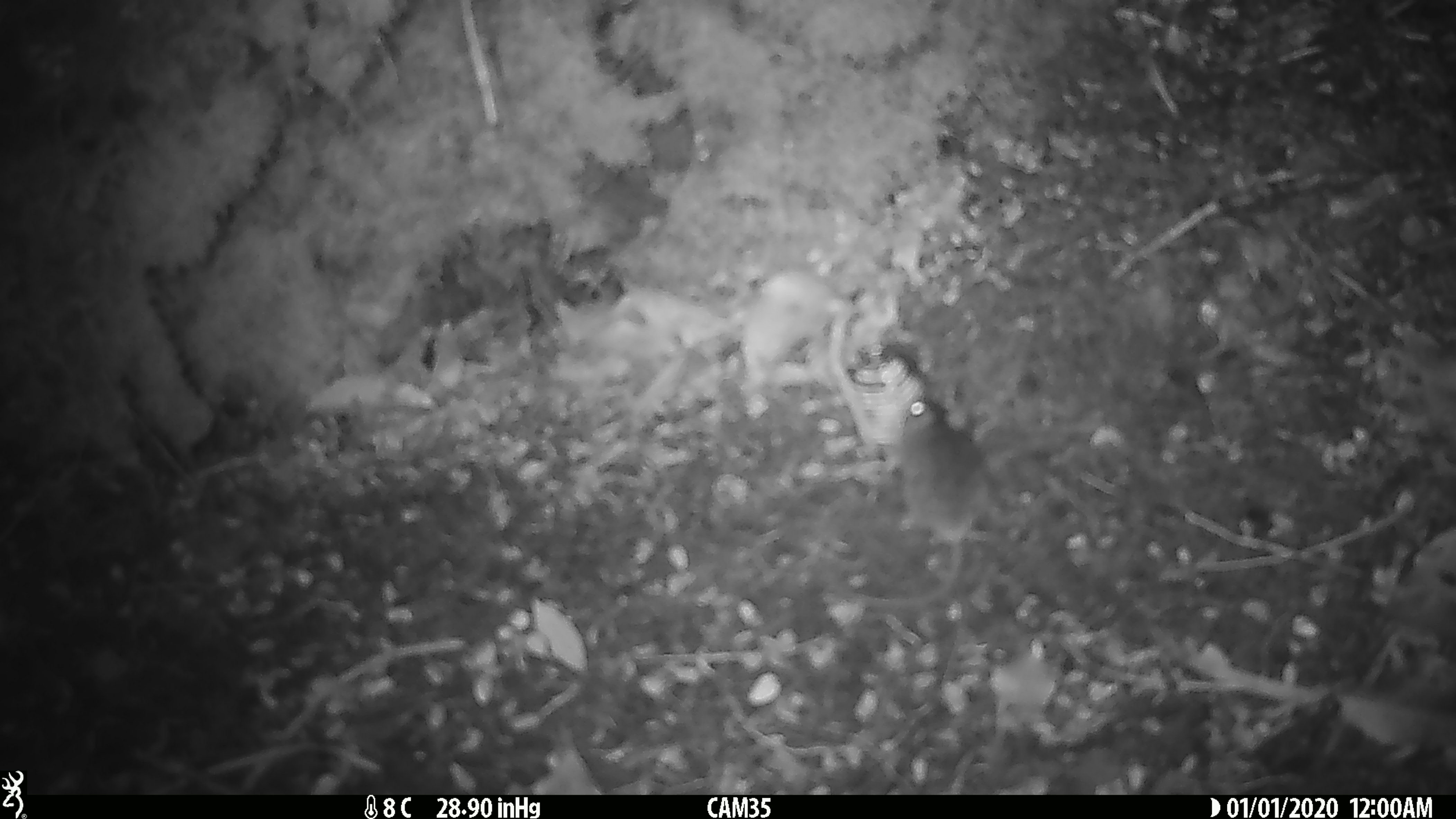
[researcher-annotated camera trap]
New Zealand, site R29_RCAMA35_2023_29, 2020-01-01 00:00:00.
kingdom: Animalia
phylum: Chordata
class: Mammalia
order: Rodentia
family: Muridae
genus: Mus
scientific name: Mus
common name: mouse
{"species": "mouse (Mus)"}